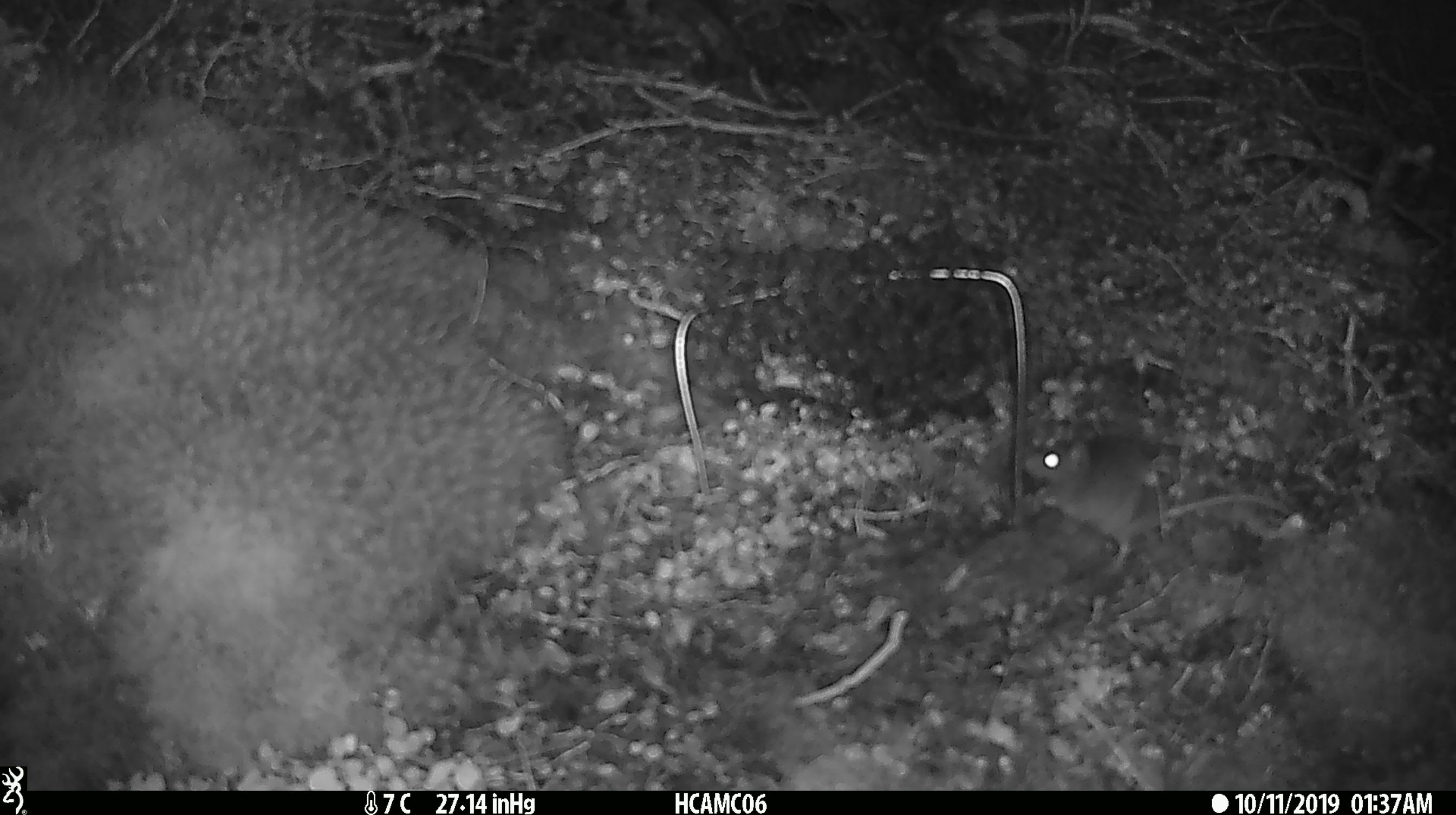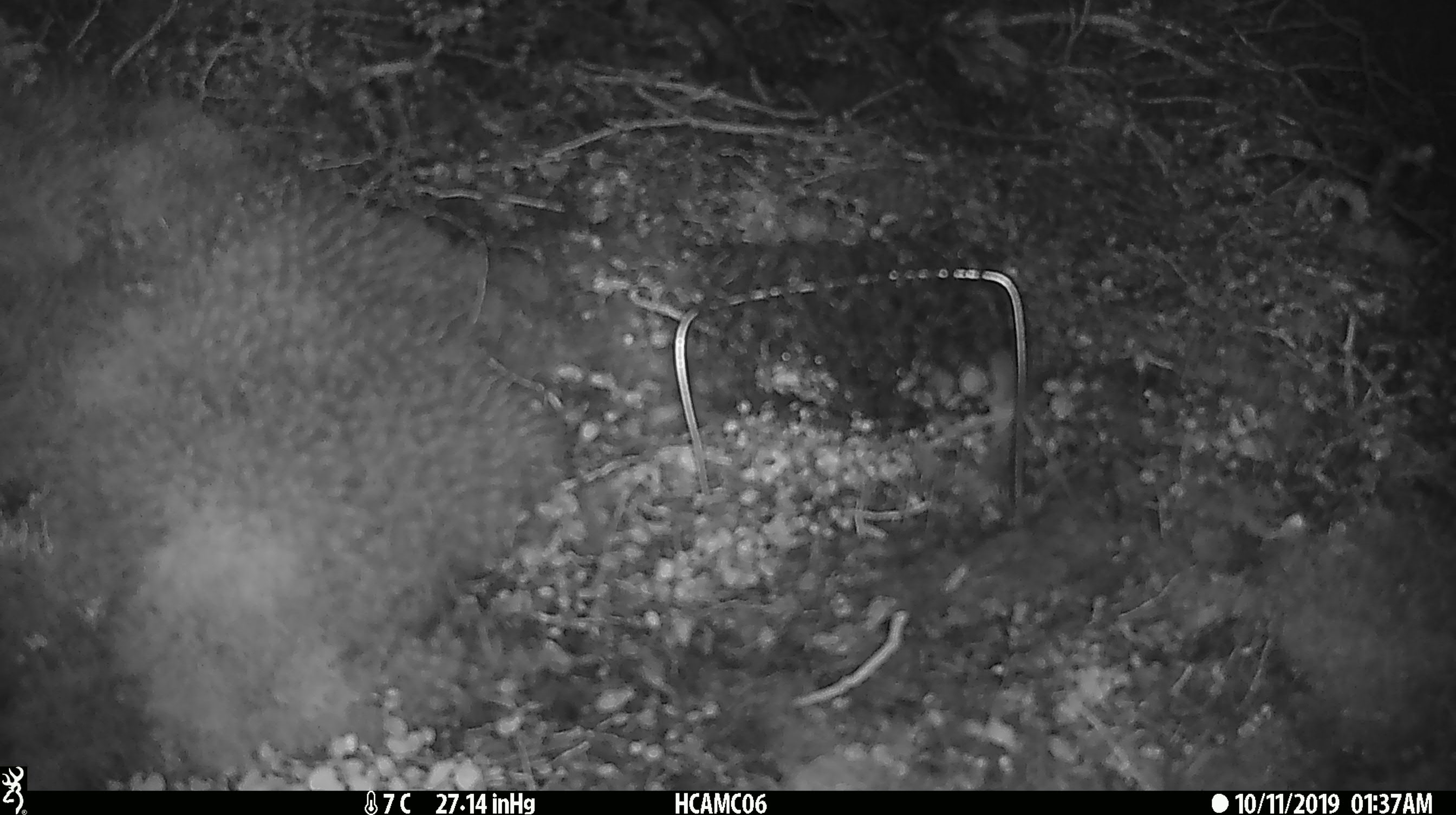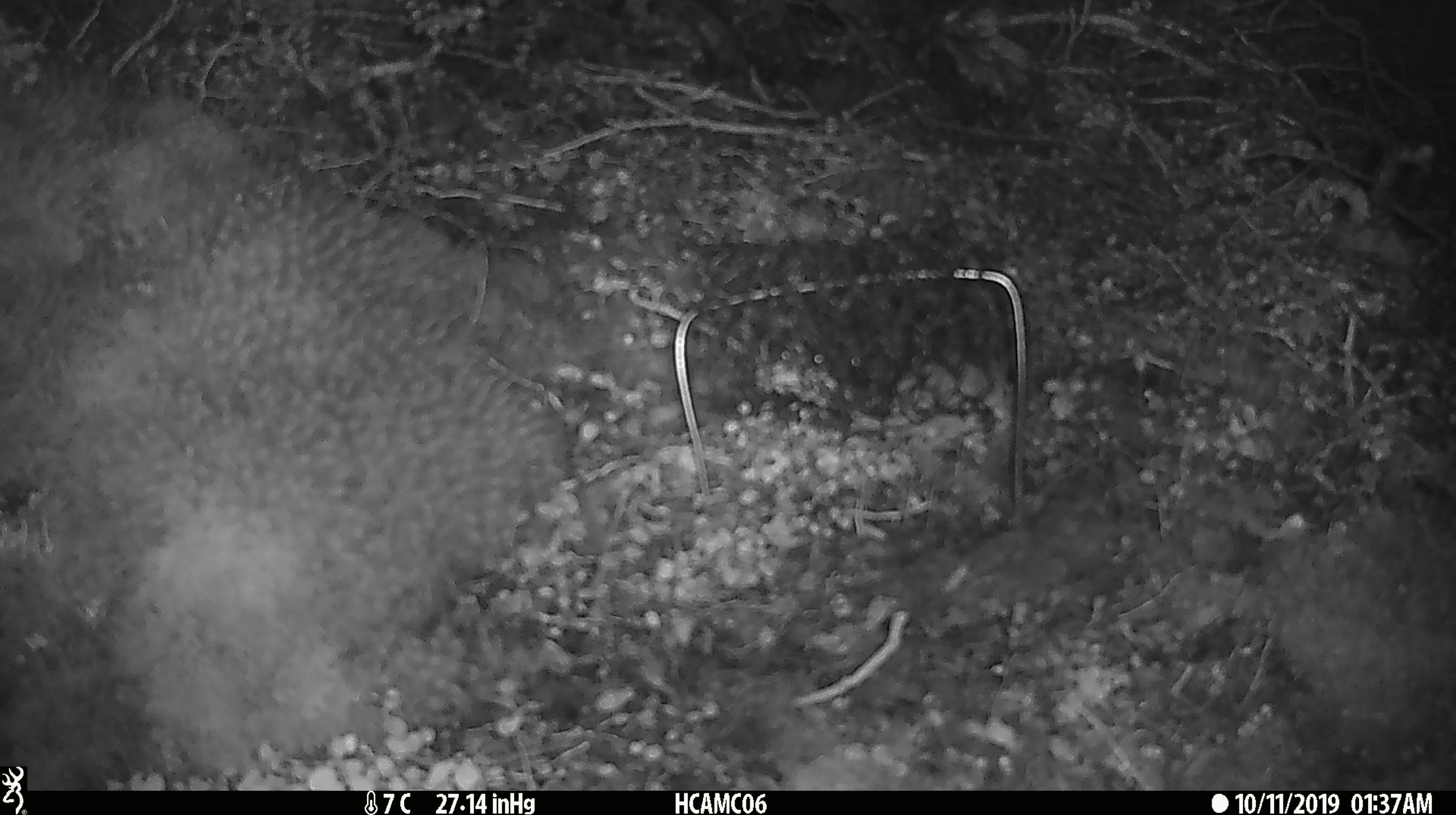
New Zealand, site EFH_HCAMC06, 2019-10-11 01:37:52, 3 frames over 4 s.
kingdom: Animalia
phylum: Chordata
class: Mammalia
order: Rodentia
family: Muridae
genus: Mus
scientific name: Mus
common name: mouse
Mouse (Mus).